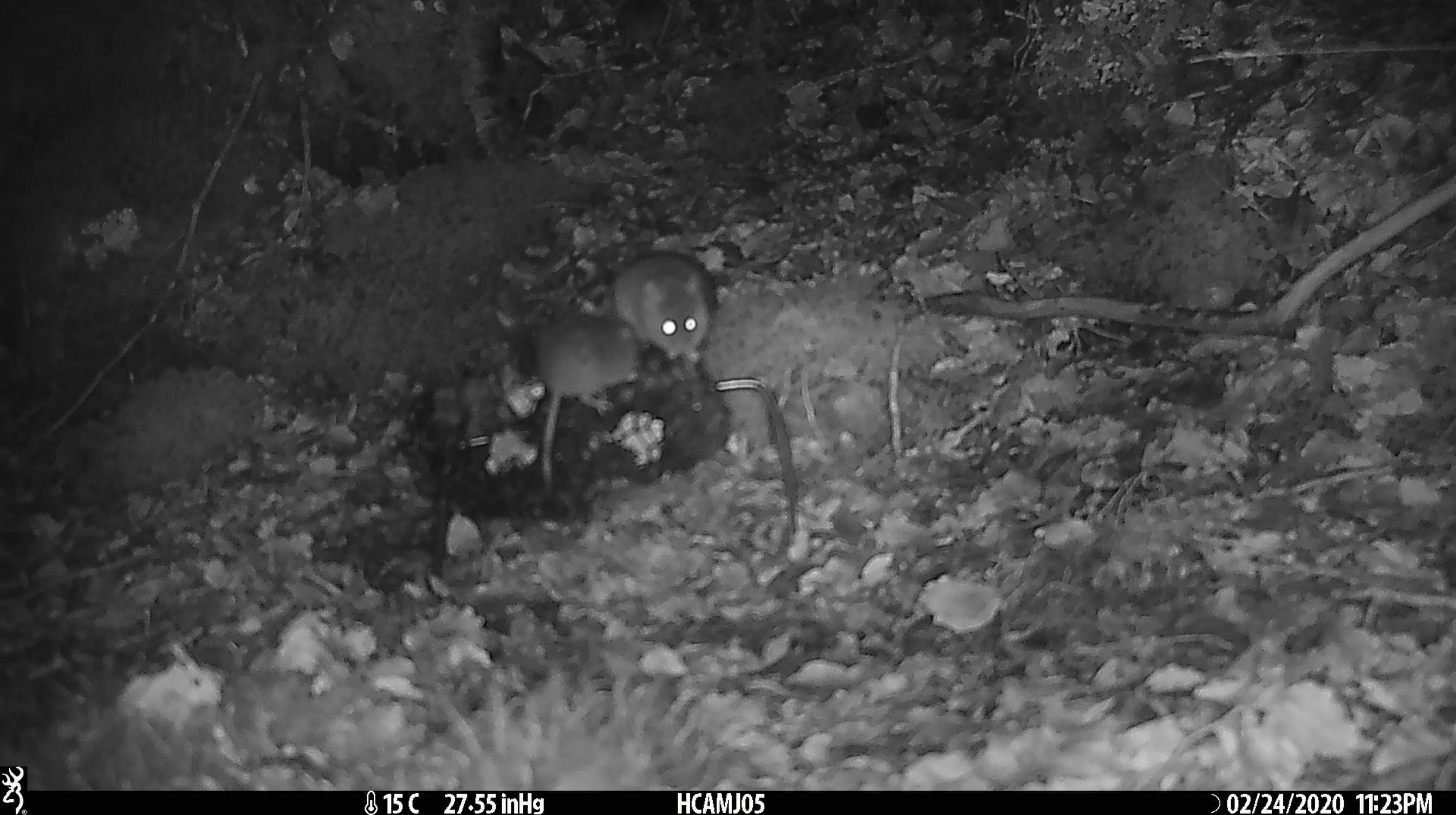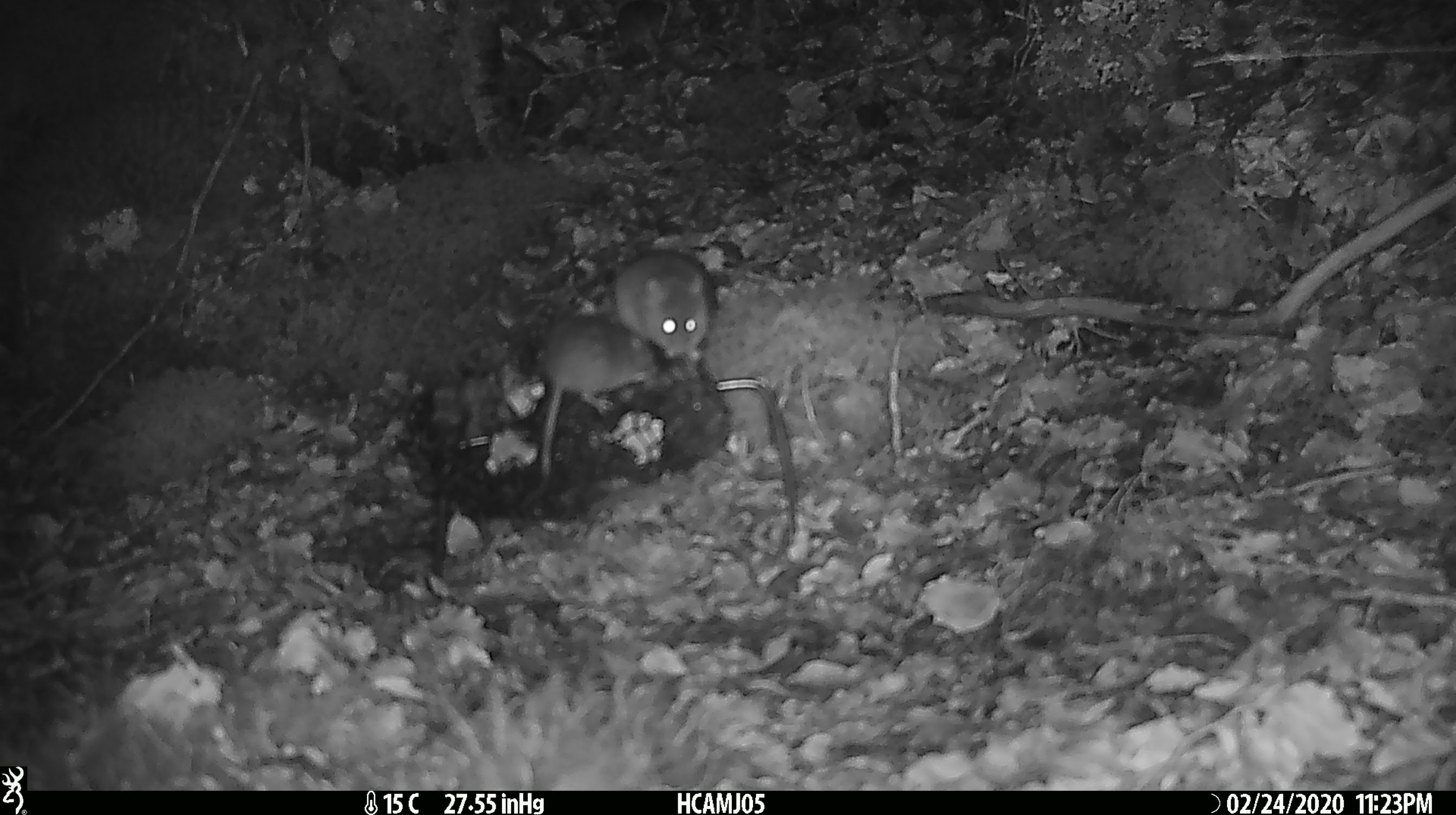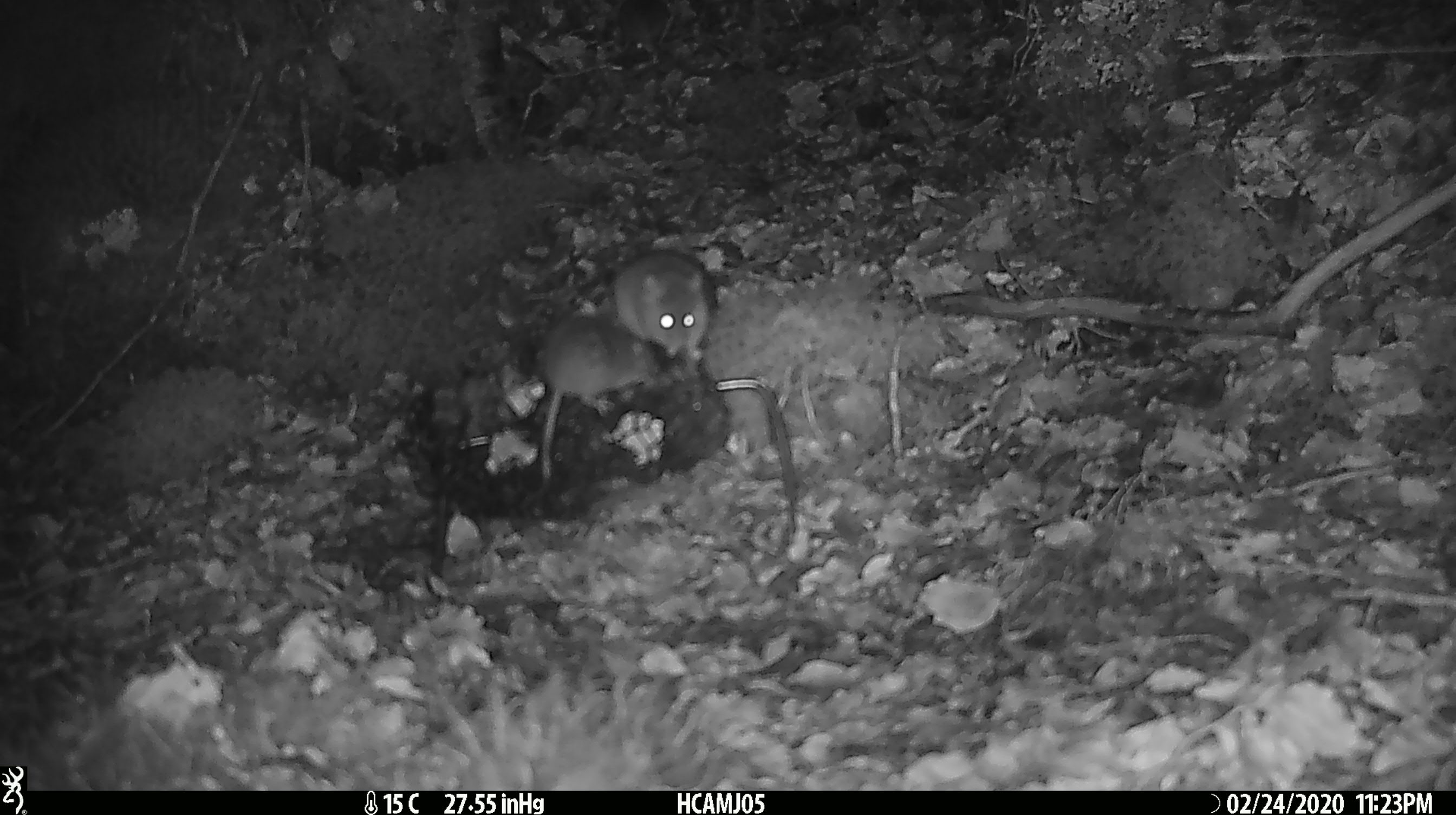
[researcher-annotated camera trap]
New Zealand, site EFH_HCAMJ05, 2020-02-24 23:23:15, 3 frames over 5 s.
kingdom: Animalia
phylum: Chordata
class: Mammalia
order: Rodentia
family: Muridae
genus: Mus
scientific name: Mus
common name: mouse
Mouse (Mus).